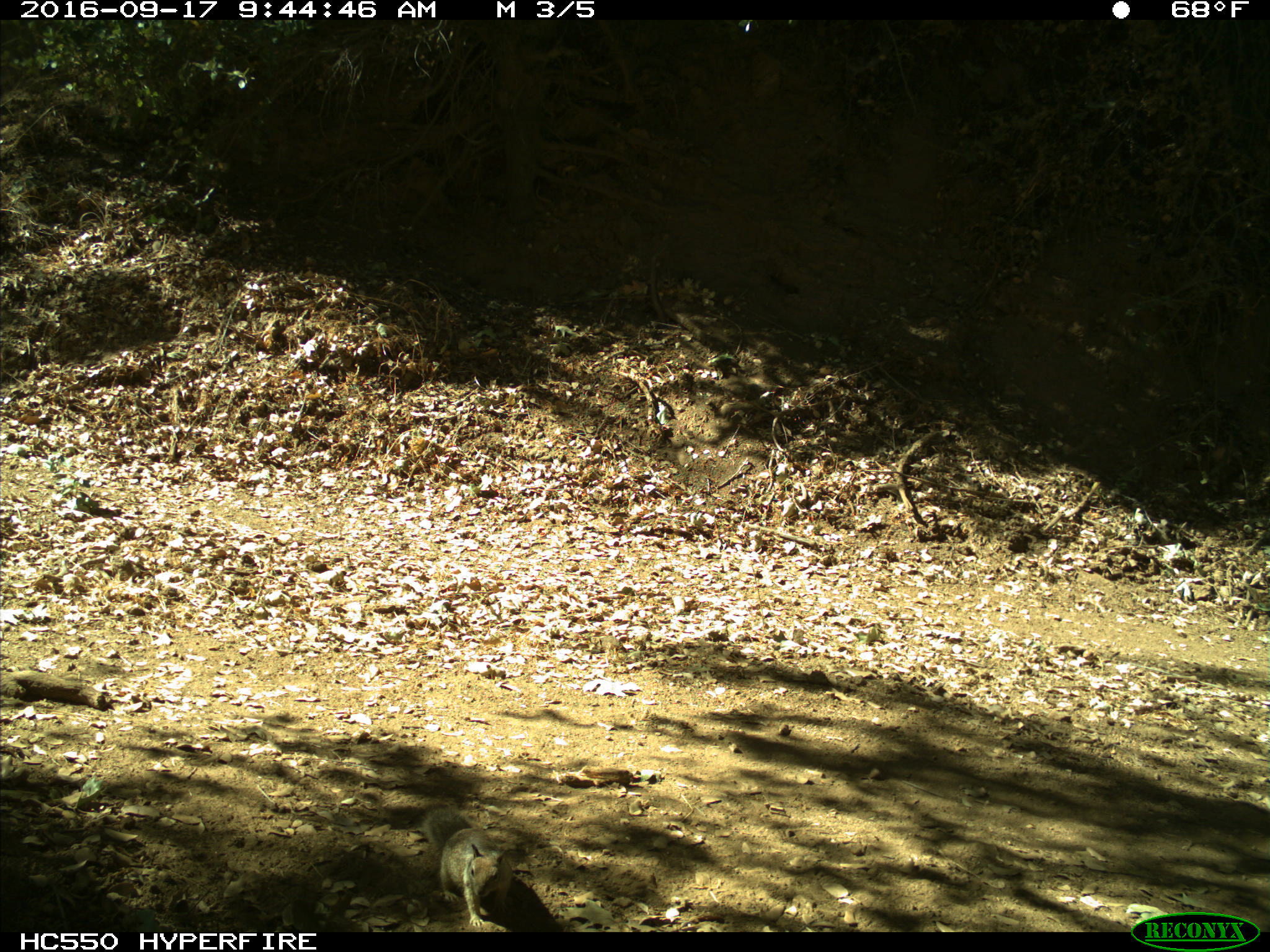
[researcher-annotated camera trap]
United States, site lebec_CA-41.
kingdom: Animalia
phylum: Chordata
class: Mammalia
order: Rodentia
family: Sciuridae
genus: Otospermophilus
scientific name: Otospermophilus beecheyi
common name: california ground squirrel